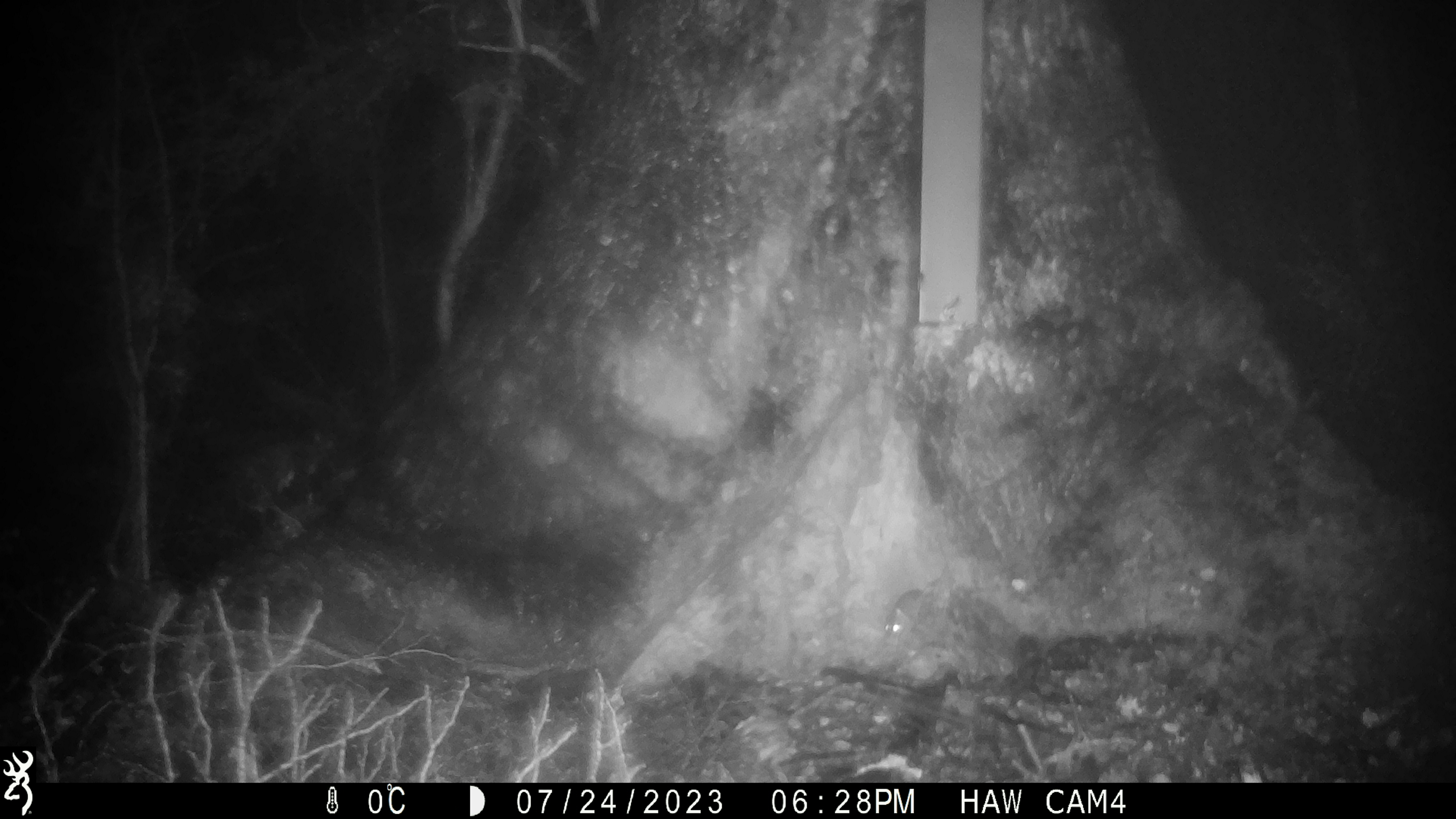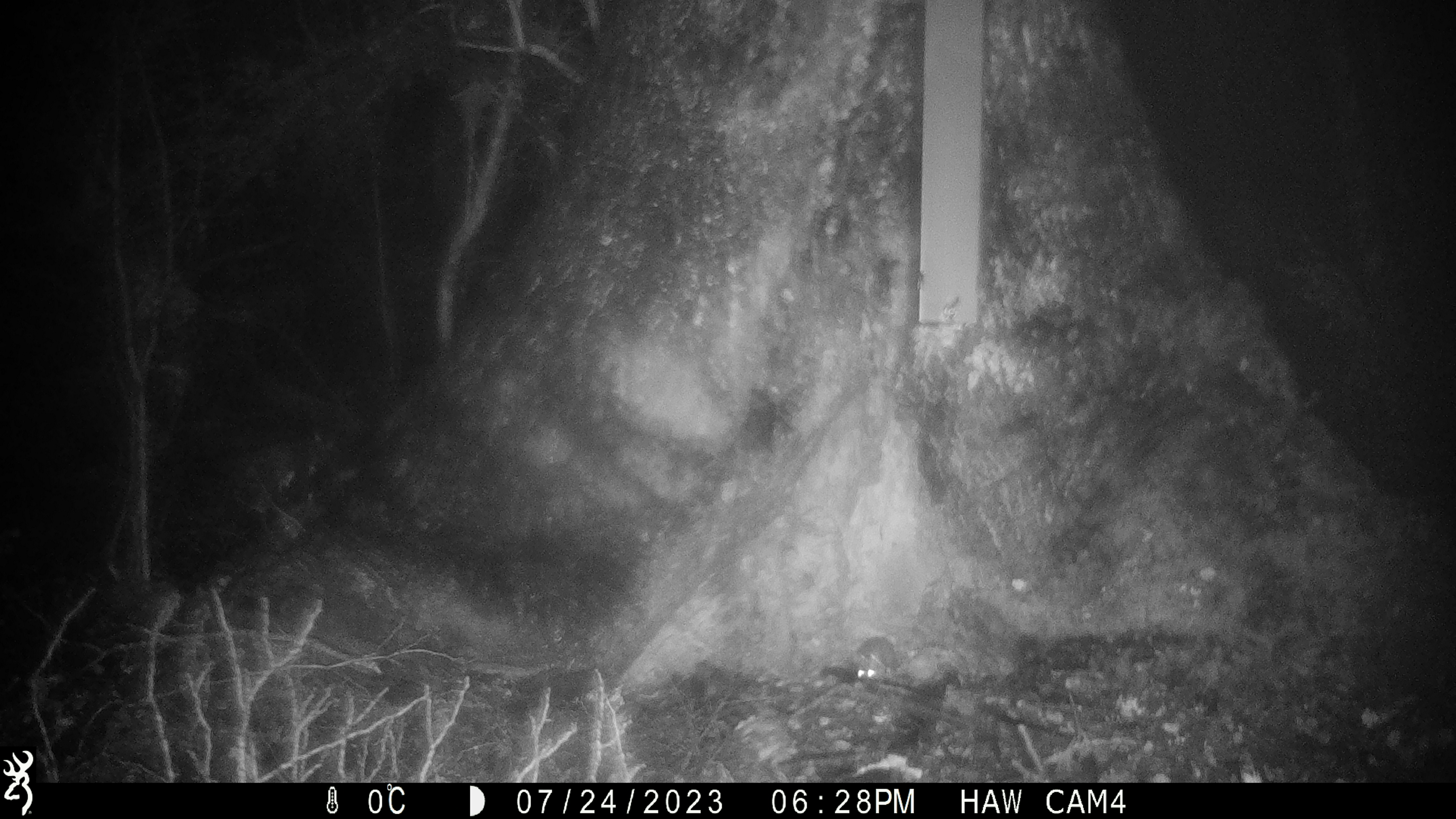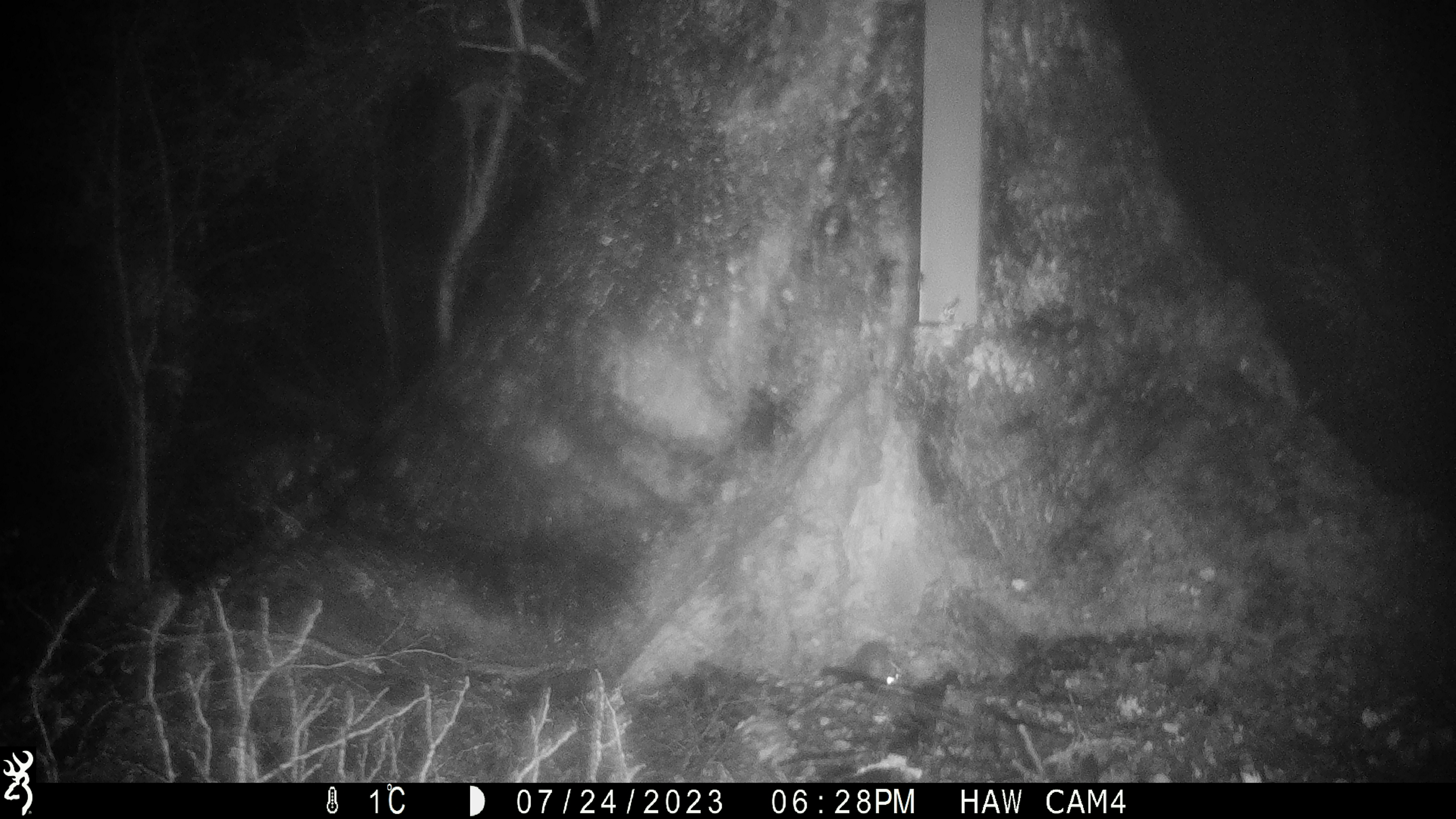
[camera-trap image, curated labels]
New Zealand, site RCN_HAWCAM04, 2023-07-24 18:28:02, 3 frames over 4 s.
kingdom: Animalia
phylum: Chordata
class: Mammalia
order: Rodentia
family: Muridae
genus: Mus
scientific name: Mus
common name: mouse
Mouse (Mus).